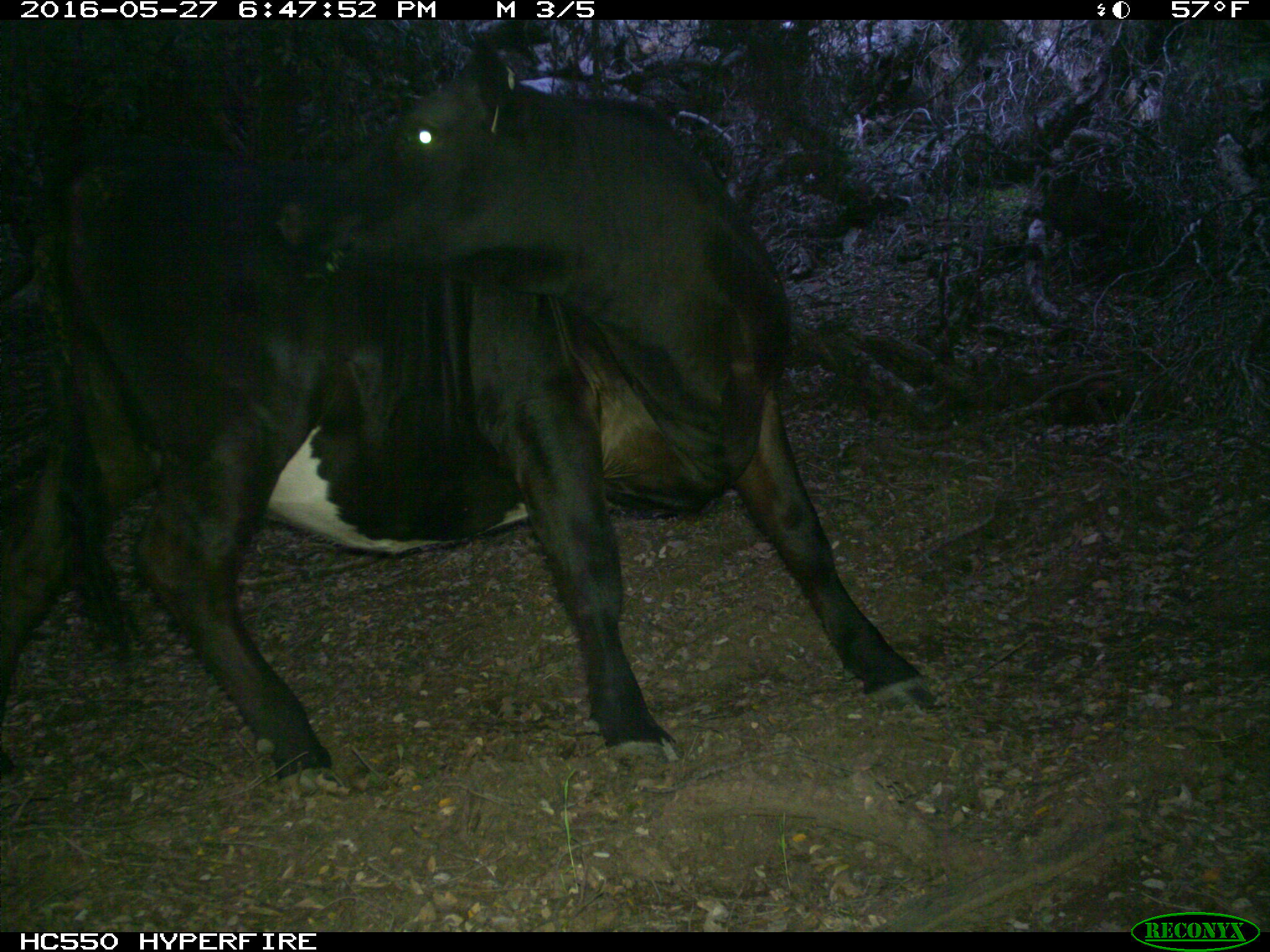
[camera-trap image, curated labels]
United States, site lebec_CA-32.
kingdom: Animalia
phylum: Chordata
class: Mammalia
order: Artiodactyla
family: Bovidae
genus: Bos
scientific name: Bos taurus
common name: domestic cow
Bos taurus (domestic cow).